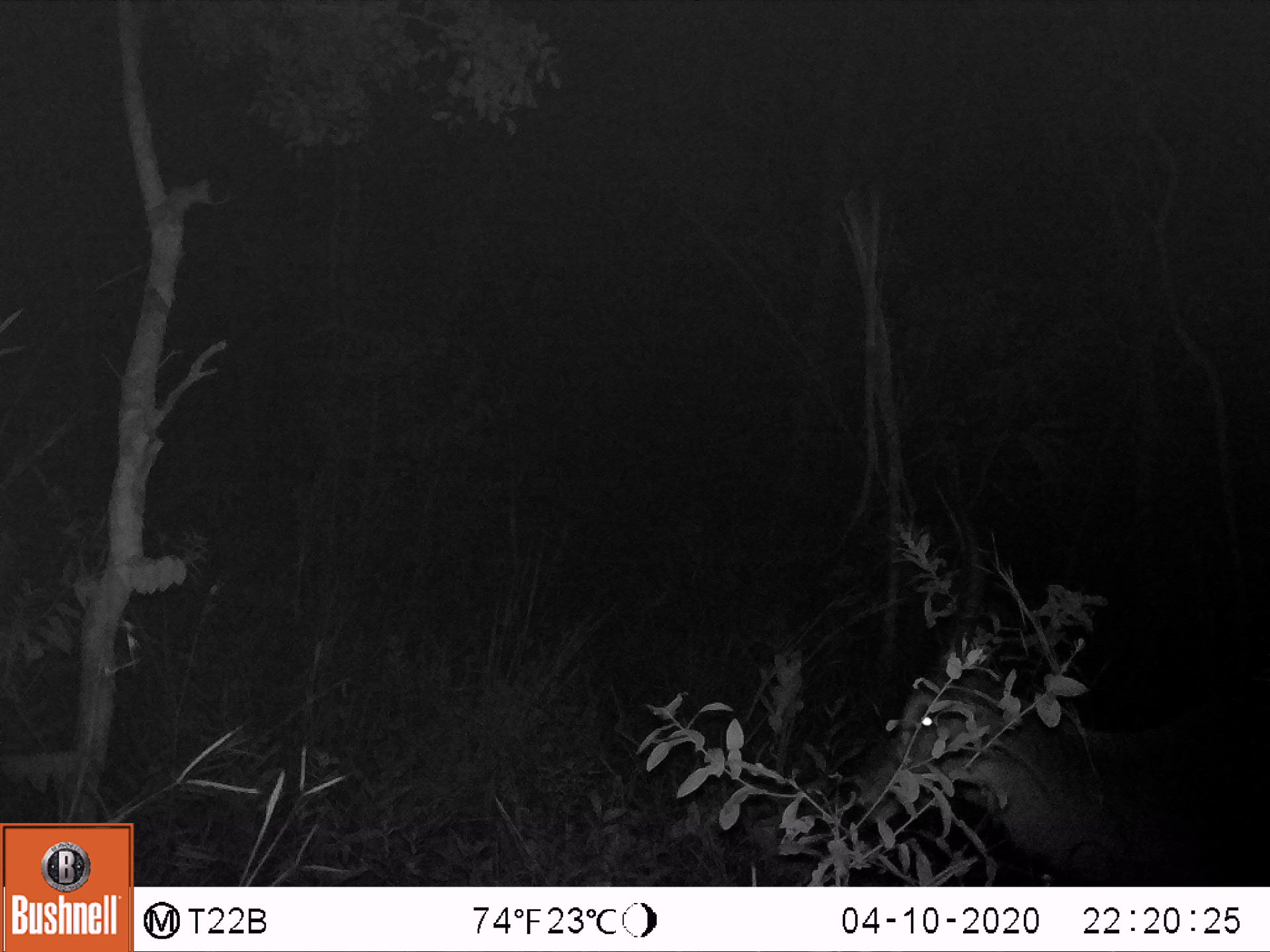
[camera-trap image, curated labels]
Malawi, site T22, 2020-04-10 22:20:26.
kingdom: Animalia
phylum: Chordata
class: Mammalia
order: Artiodactyla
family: Bovidae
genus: Kobus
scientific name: Kobus ellipsiprymnus ellipsiprymnus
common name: common waterbuck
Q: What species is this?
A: Common waterbuck (Kobus ellipsiprymnus ellipsiprymnus).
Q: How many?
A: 1.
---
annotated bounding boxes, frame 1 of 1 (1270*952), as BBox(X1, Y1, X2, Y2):
common waterbuck: BBox(851, 496, 1266, 882)